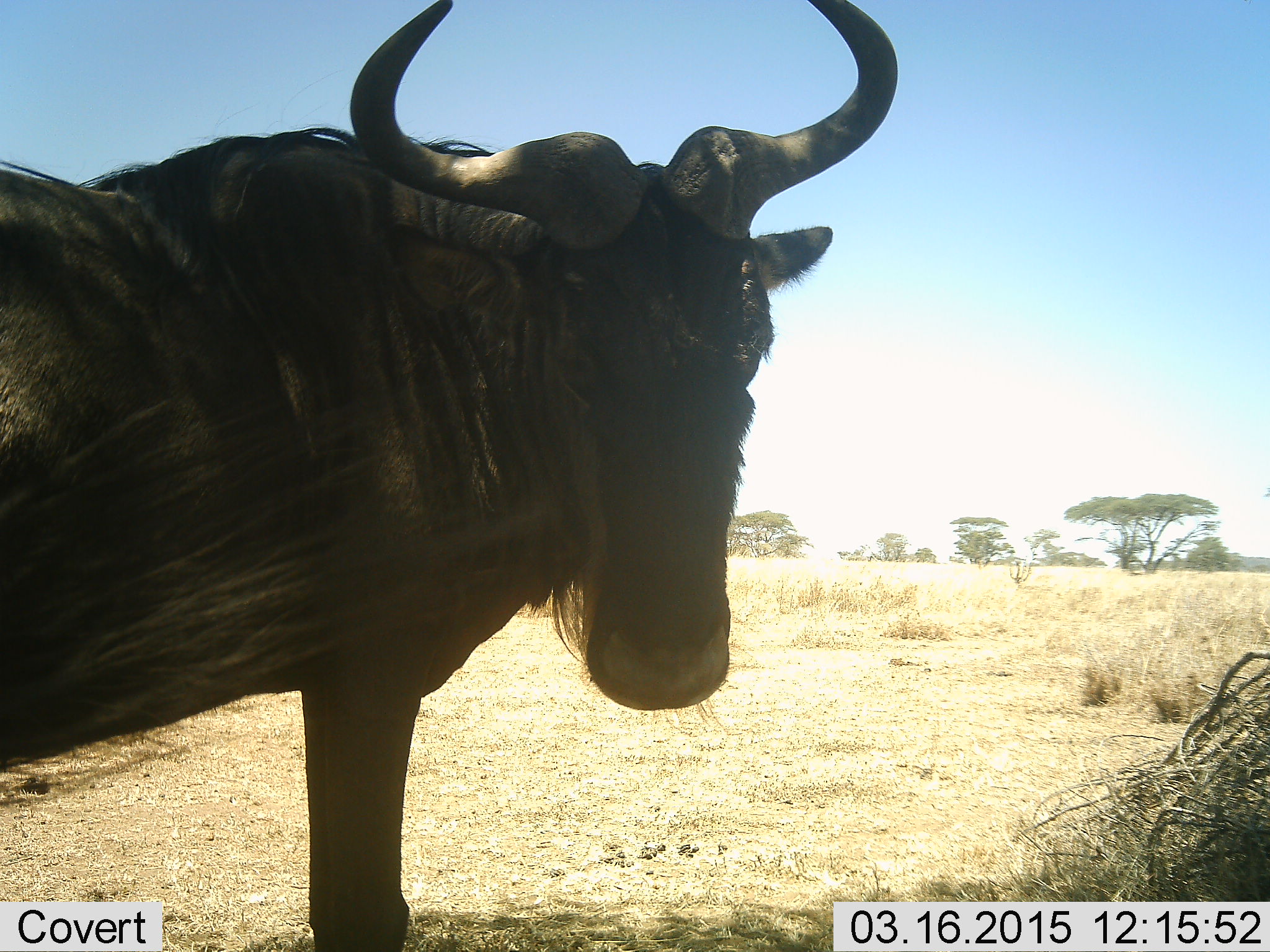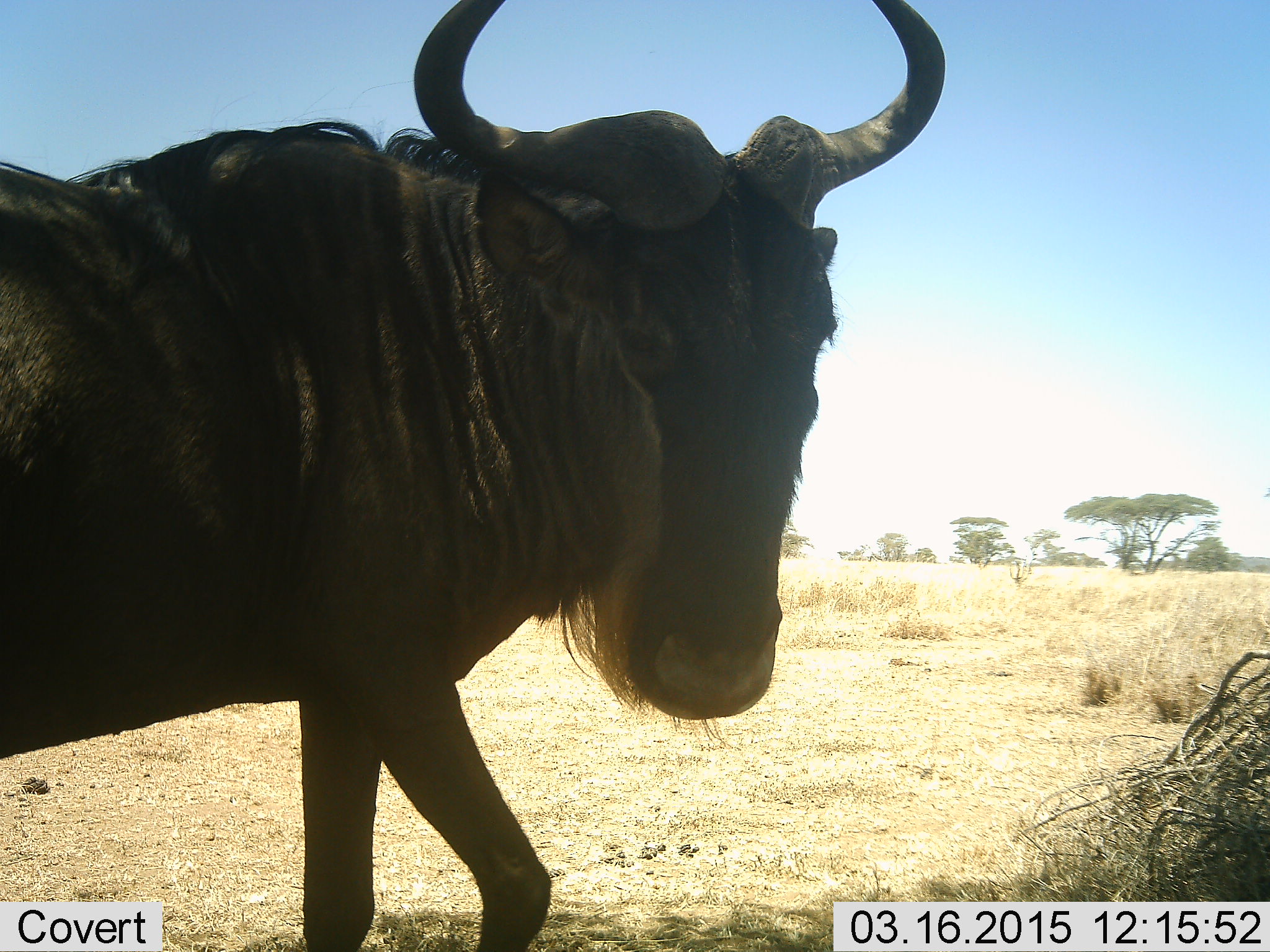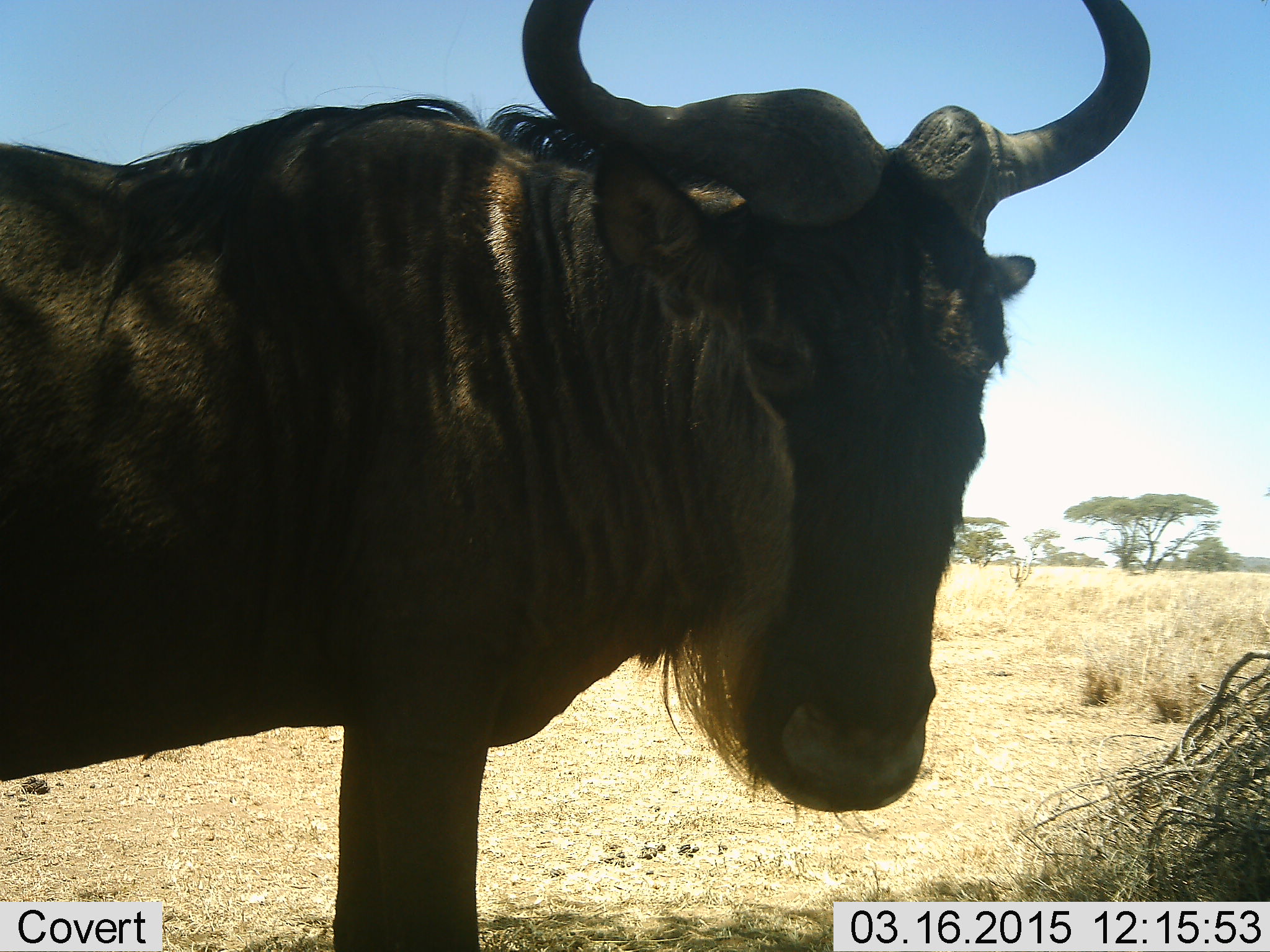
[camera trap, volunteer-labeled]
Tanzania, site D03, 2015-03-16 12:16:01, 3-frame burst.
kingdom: Animalia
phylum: Chordata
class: Mammalia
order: Artiodactyla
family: Bovidae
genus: Connochaetes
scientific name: Connochaetes taurinus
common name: blue wildebeest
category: wildebeest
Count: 1.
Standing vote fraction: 60%.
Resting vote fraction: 0%.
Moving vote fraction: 40%.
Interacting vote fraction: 0%.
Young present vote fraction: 0%.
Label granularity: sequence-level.